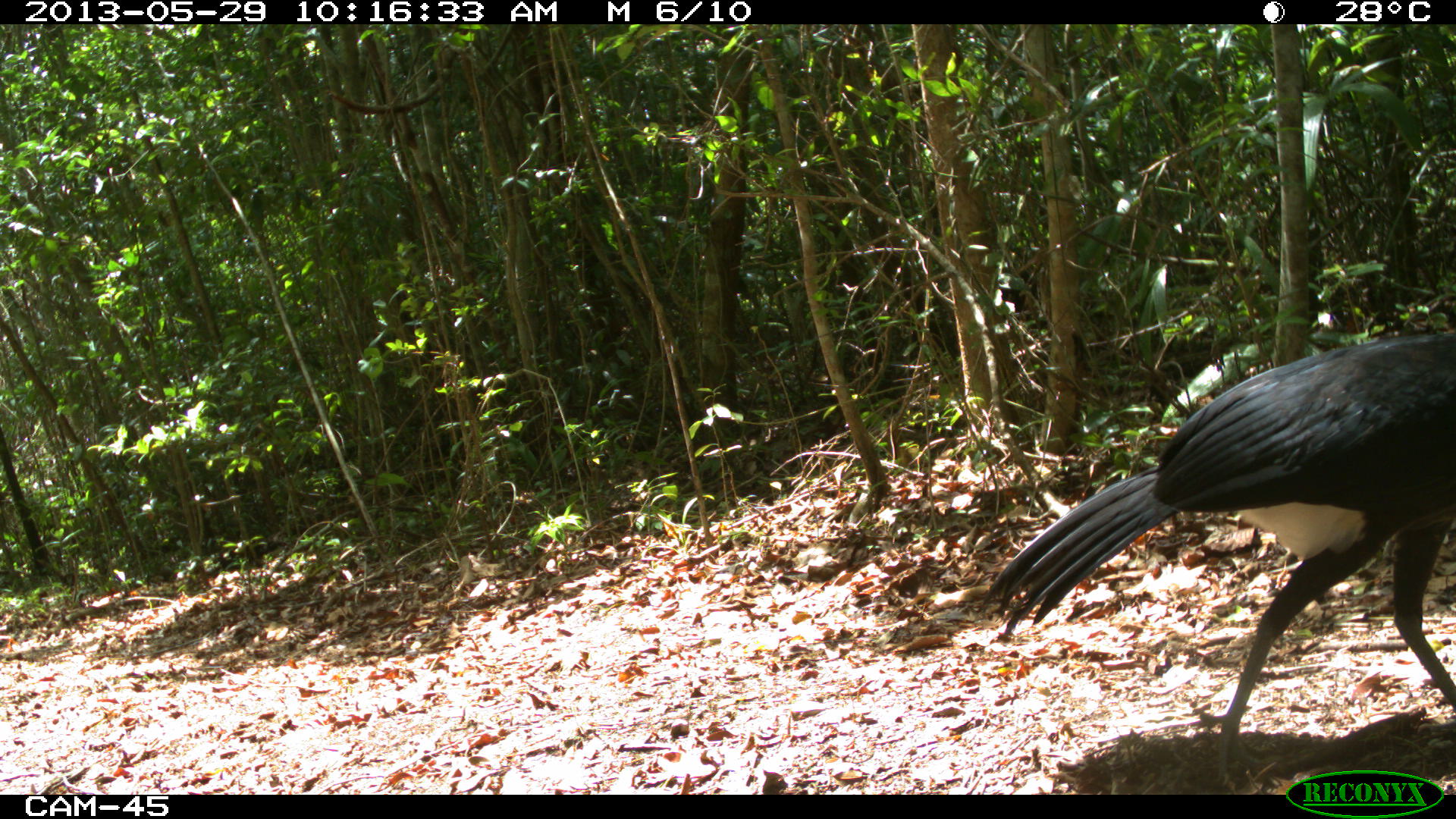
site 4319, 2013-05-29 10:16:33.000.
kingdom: Animalia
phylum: Chordata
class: Aves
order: Galliformes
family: Cracidae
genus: Crax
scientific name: Crax rubra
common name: great curassow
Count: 1.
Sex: male.